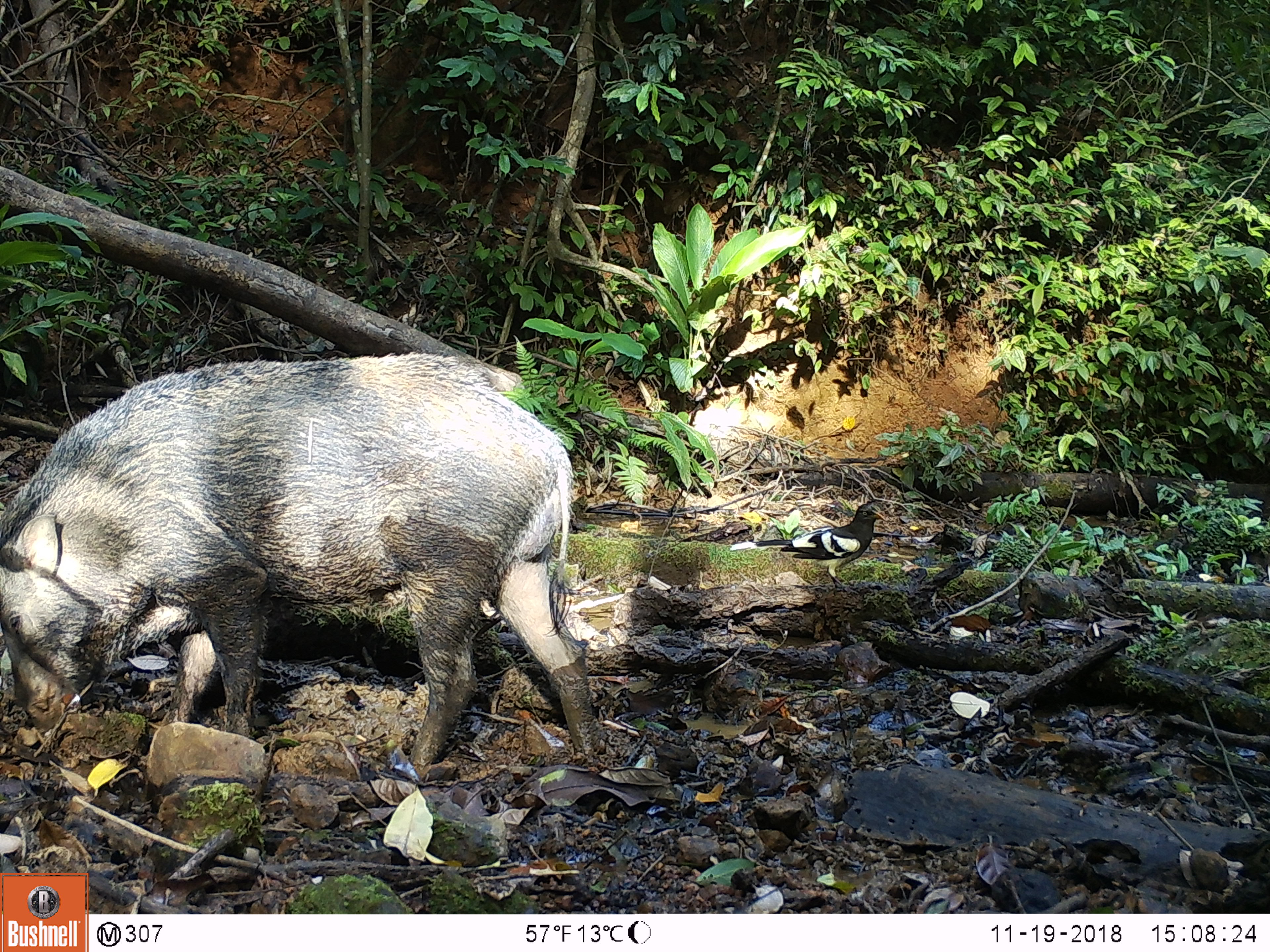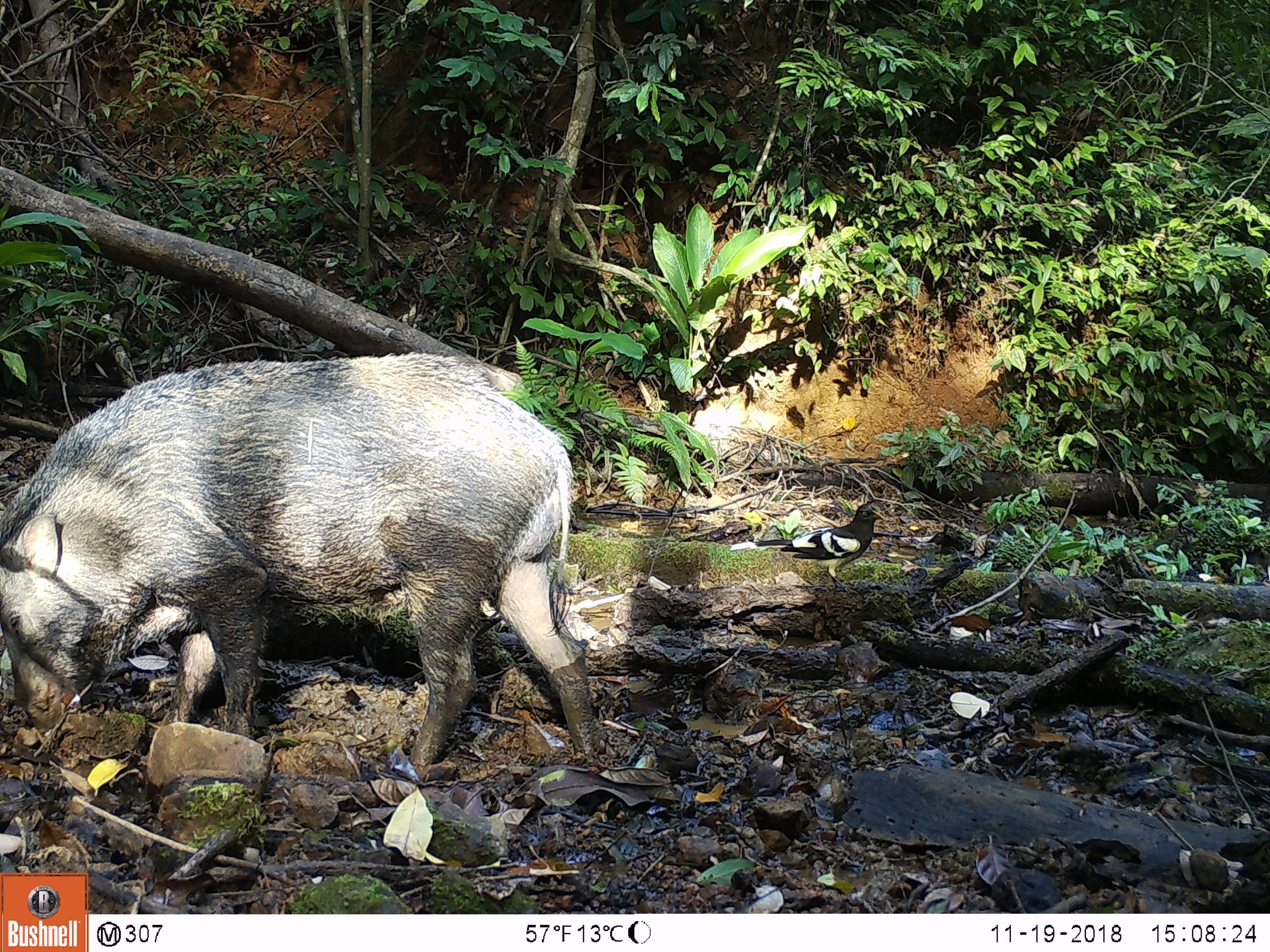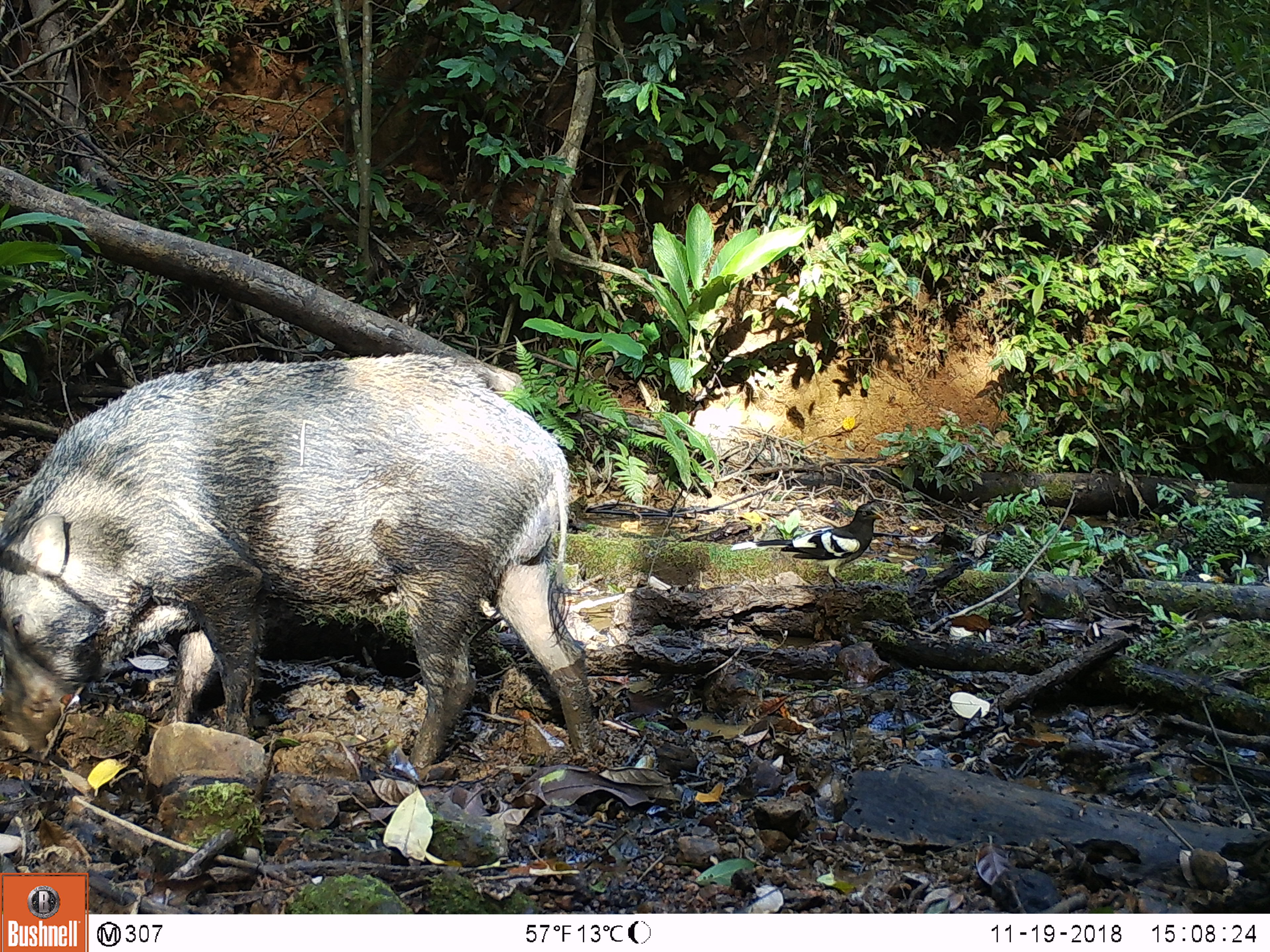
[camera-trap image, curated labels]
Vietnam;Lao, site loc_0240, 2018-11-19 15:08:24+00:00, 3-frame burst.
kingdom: Animalia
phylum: Chordata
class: Aves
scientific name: Aves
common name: bird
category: unidentified bird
Unidentified bird (bird) (Aves). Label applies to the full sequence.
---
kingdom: Animalia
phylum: Chordata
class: Mammalia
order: Artiodactyla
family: Suidae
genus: Sus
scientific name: Sus scrofa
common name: eurasian wild pig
Eurasian wild pig (Sus scrofa). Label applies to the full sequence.